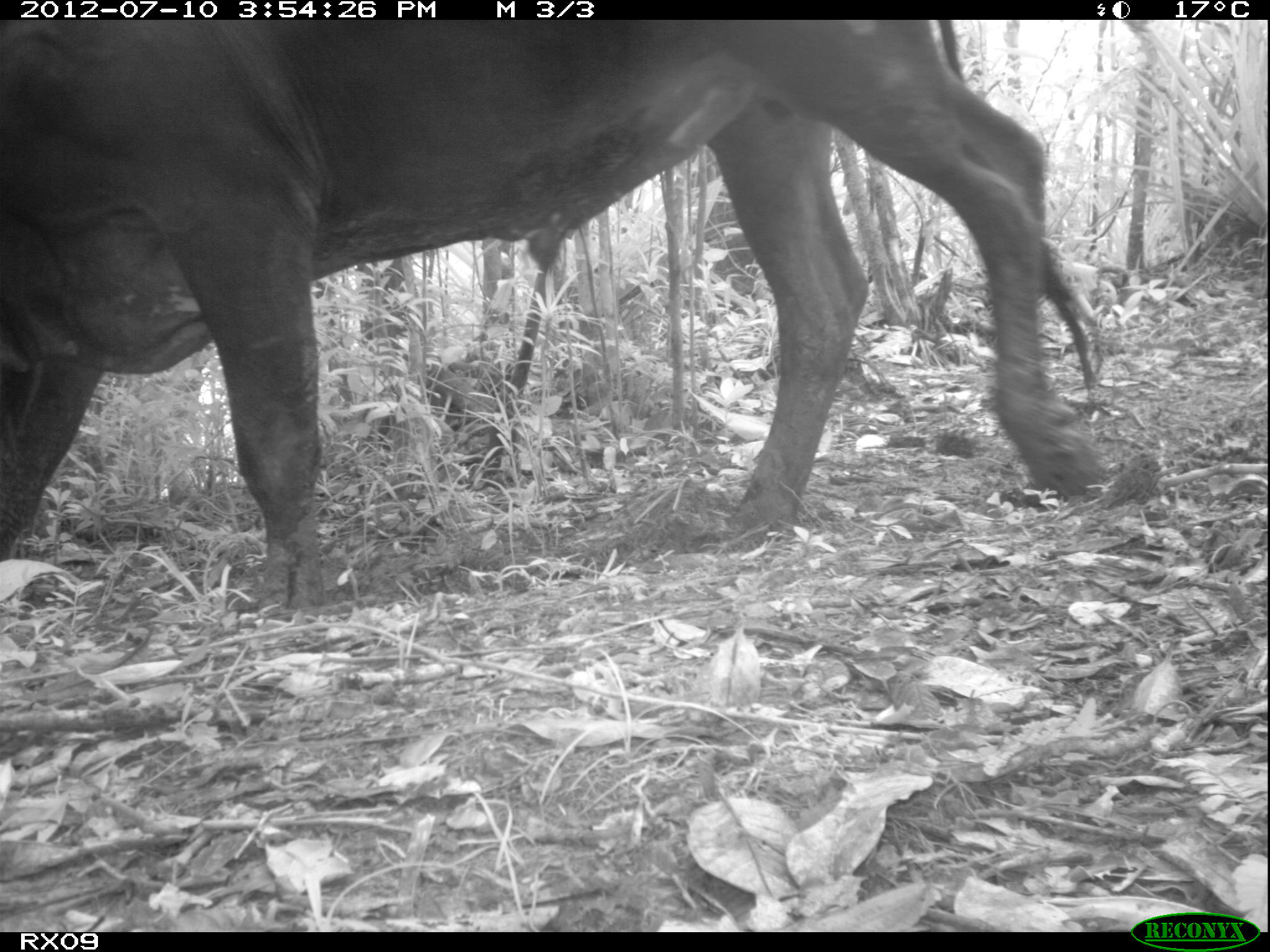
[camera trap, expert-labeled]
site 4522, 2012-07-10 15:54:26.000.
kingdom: Animalia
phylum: Chordata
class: Mammalia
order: Artiodactyla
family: Bovidae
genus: Bos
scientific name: Bos taurus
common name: domestic cattle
Bos taurus (domestic cattle), count 6.